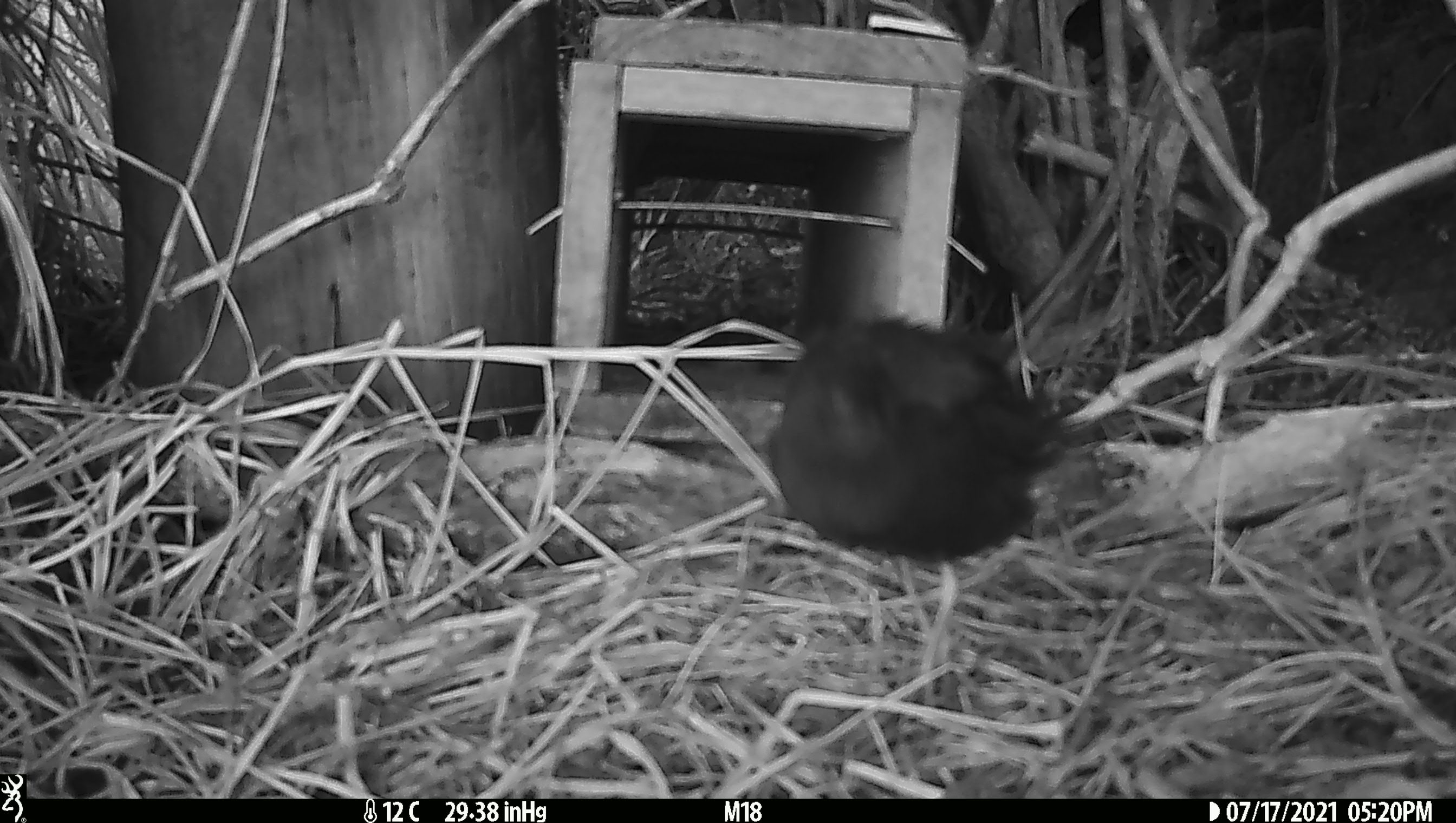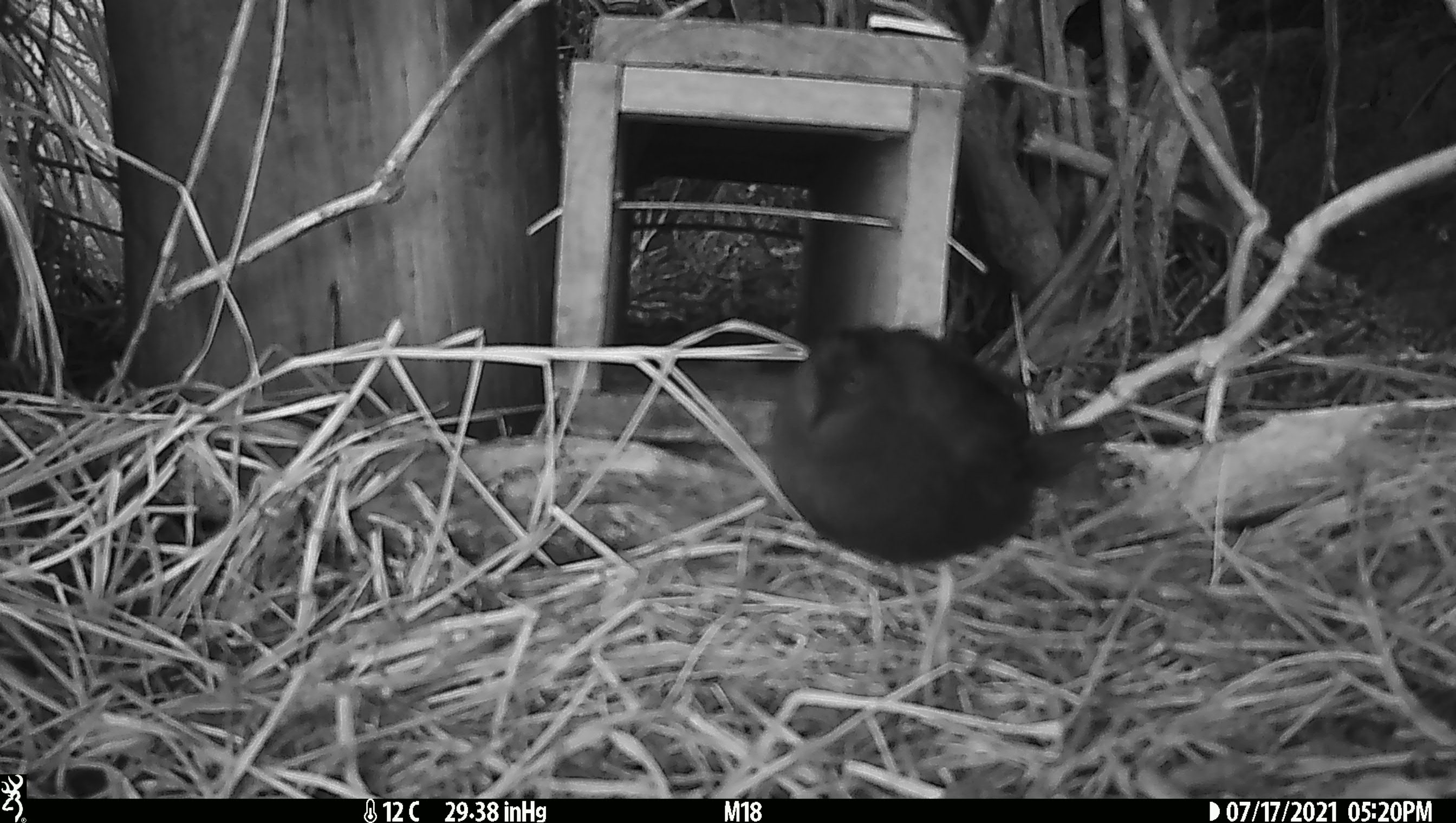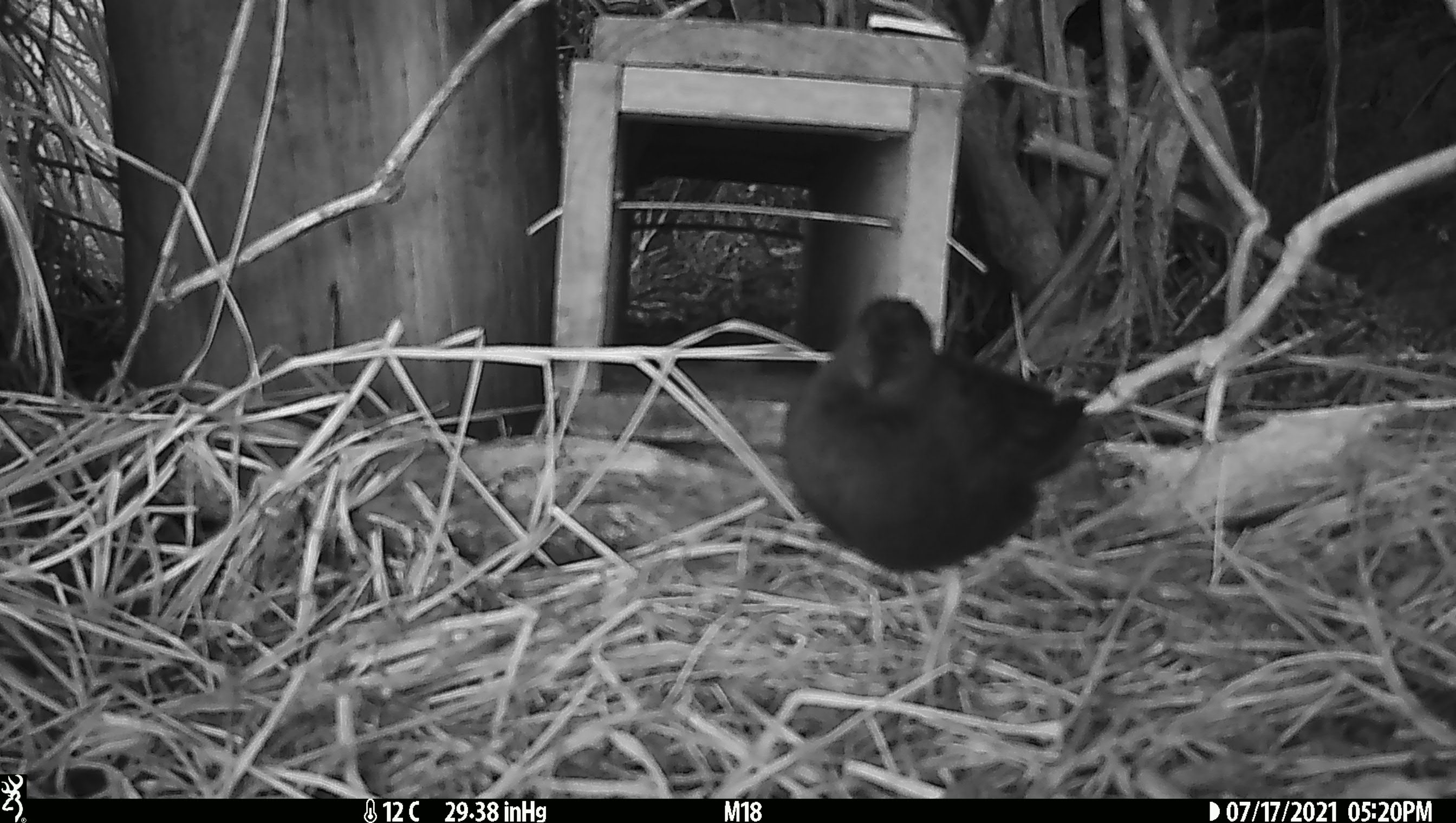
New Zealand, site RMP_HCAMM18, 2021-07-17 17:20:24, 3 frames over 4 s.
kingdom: Animalia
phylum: Chordata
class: Aves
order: Gruiformes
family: Rallidae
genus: Porzana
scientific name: Porzana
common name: crake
Crake (Porzana).